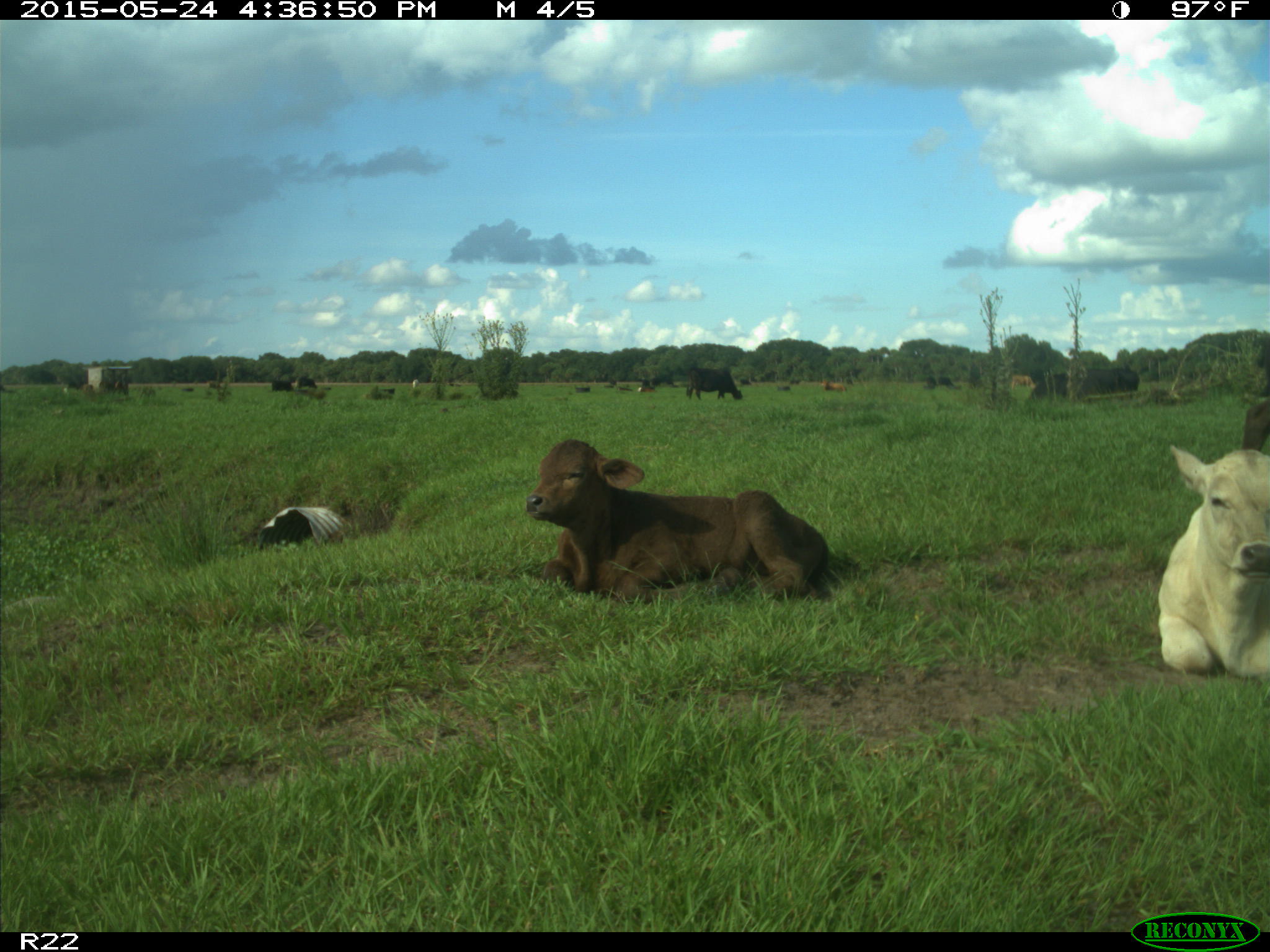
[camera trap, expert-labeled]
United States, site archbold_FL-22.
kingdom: Animalia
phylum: Chordata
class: Mammalia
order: Artiodactyla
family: Bovidae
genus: Bos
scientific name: Bos taurus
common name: domestic cow